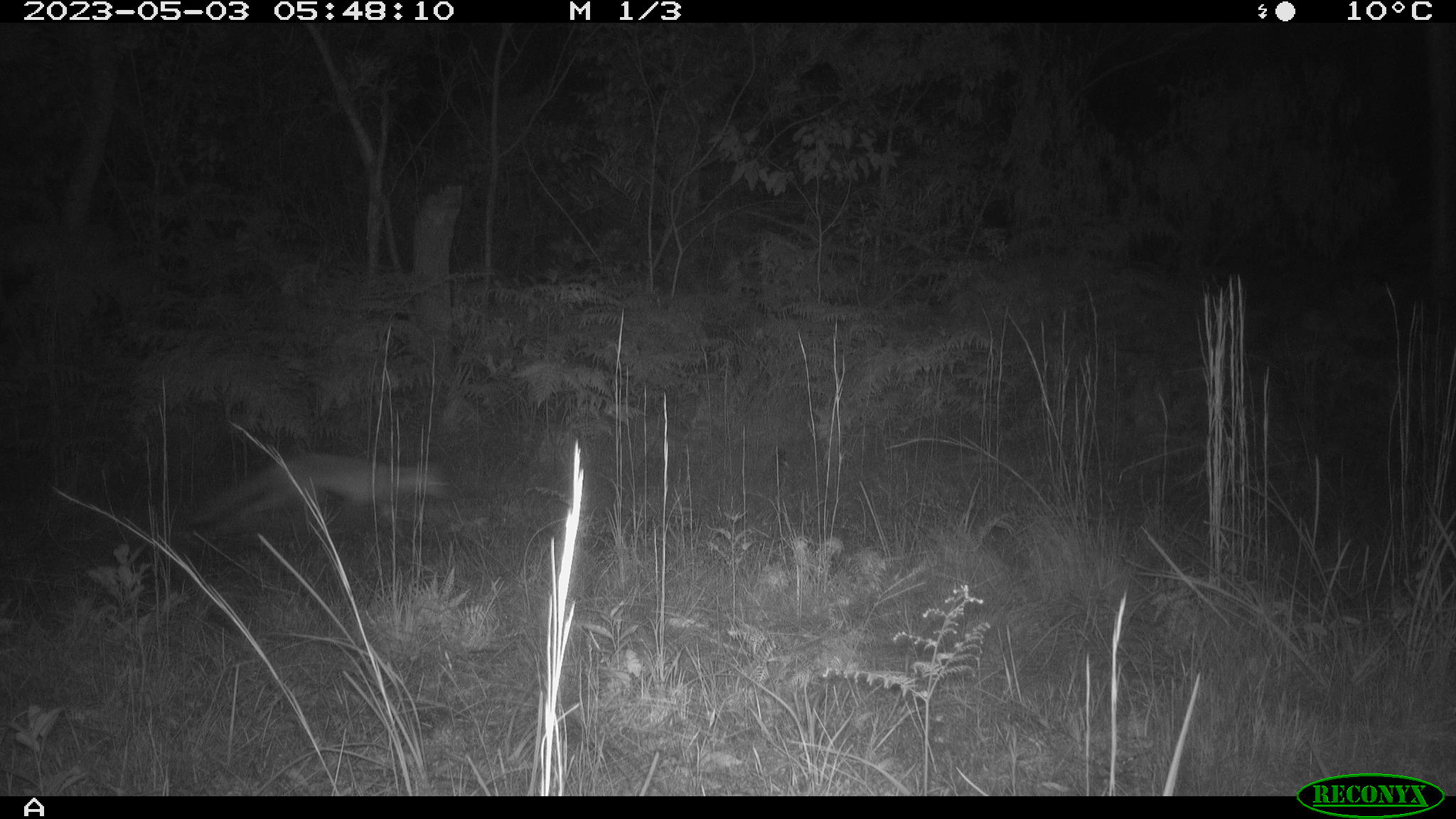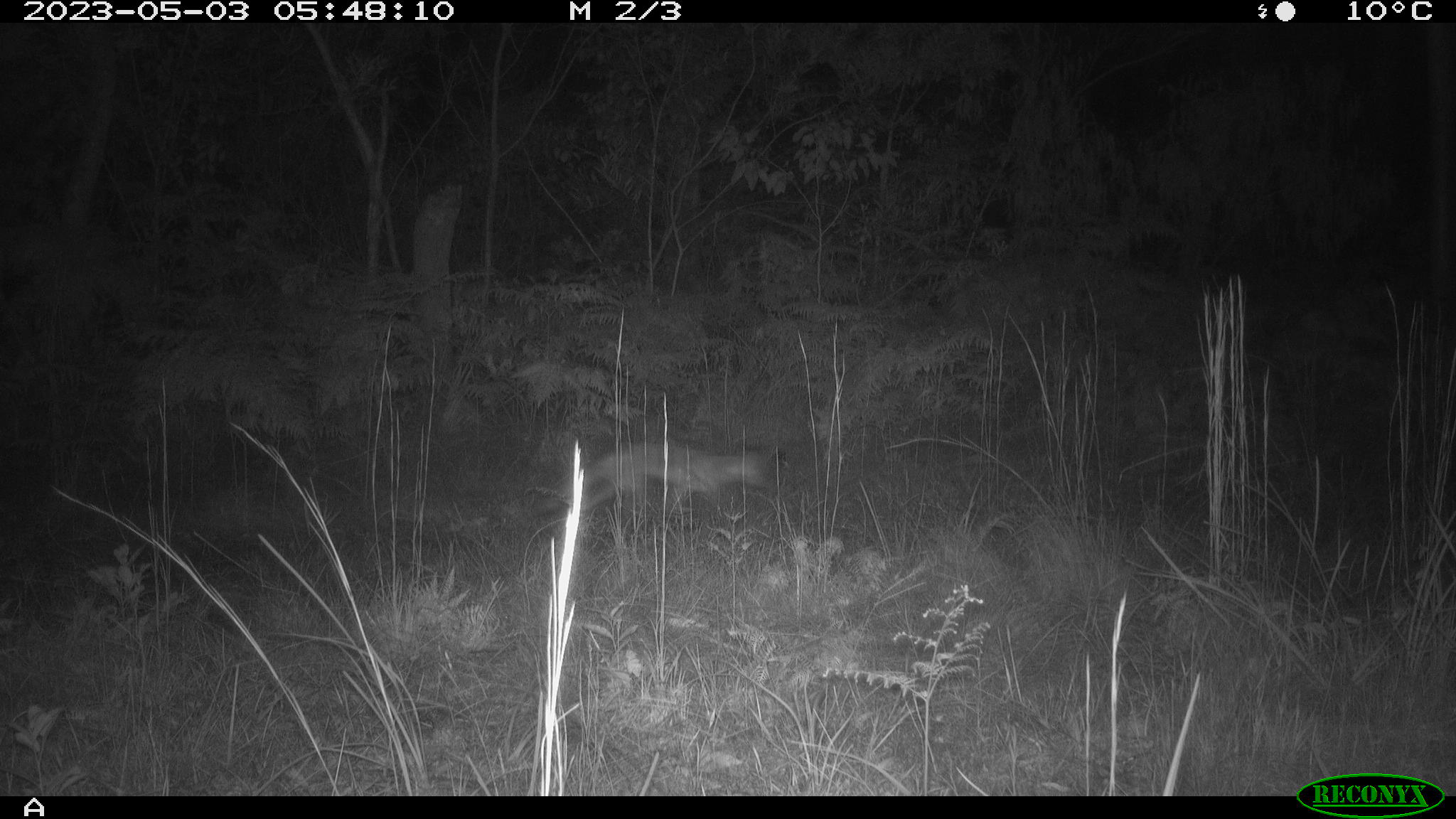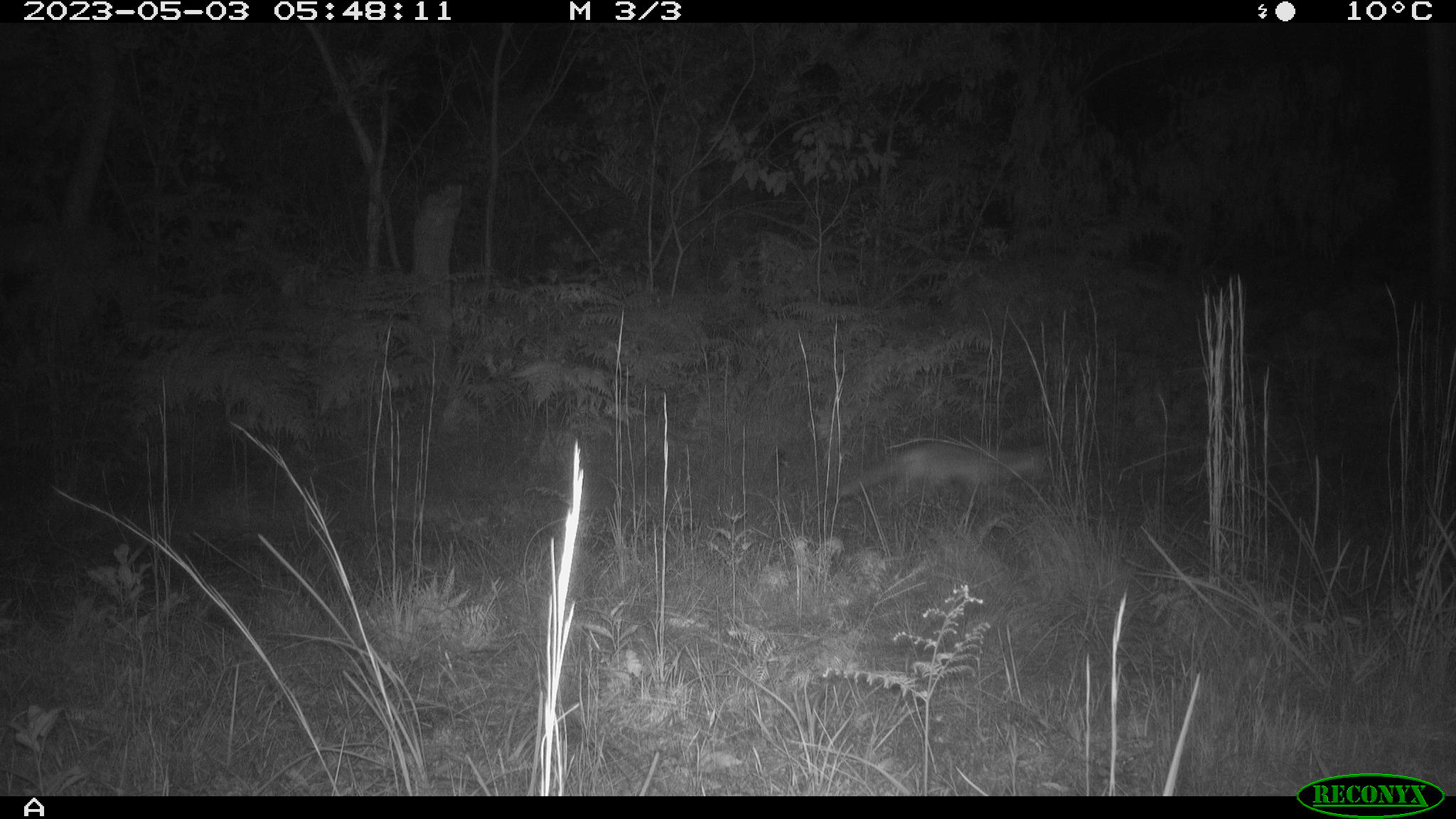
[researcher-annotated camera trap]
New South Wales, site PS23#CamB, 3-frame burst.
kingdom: Animalia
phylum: Chordata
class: Mammalia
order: Carnivora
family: Canidae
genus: Vulpes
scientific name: Vulpes vulpes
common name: red fox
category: fox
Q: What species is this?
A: Fox (red fox) (Vulpes vulpes).